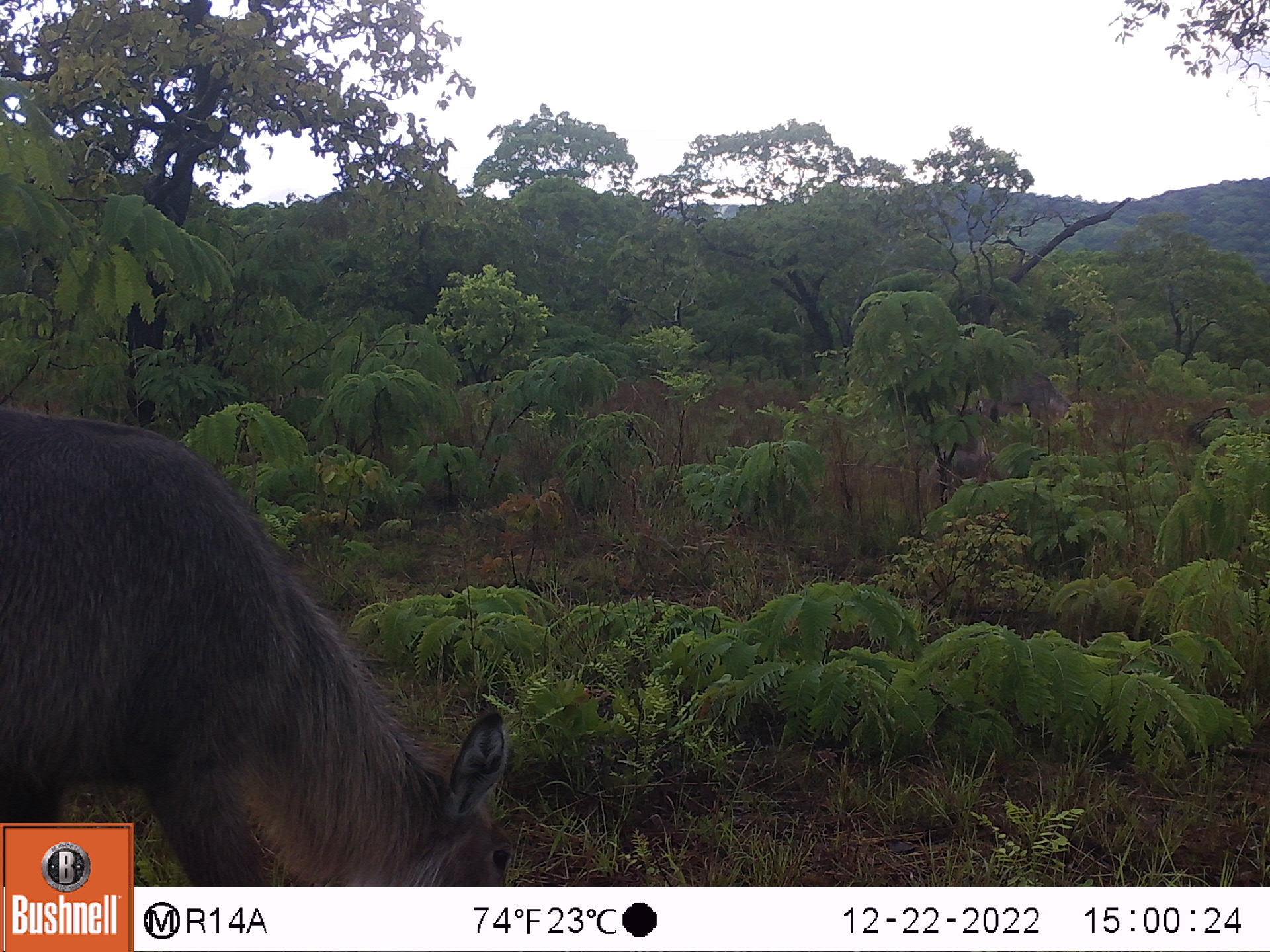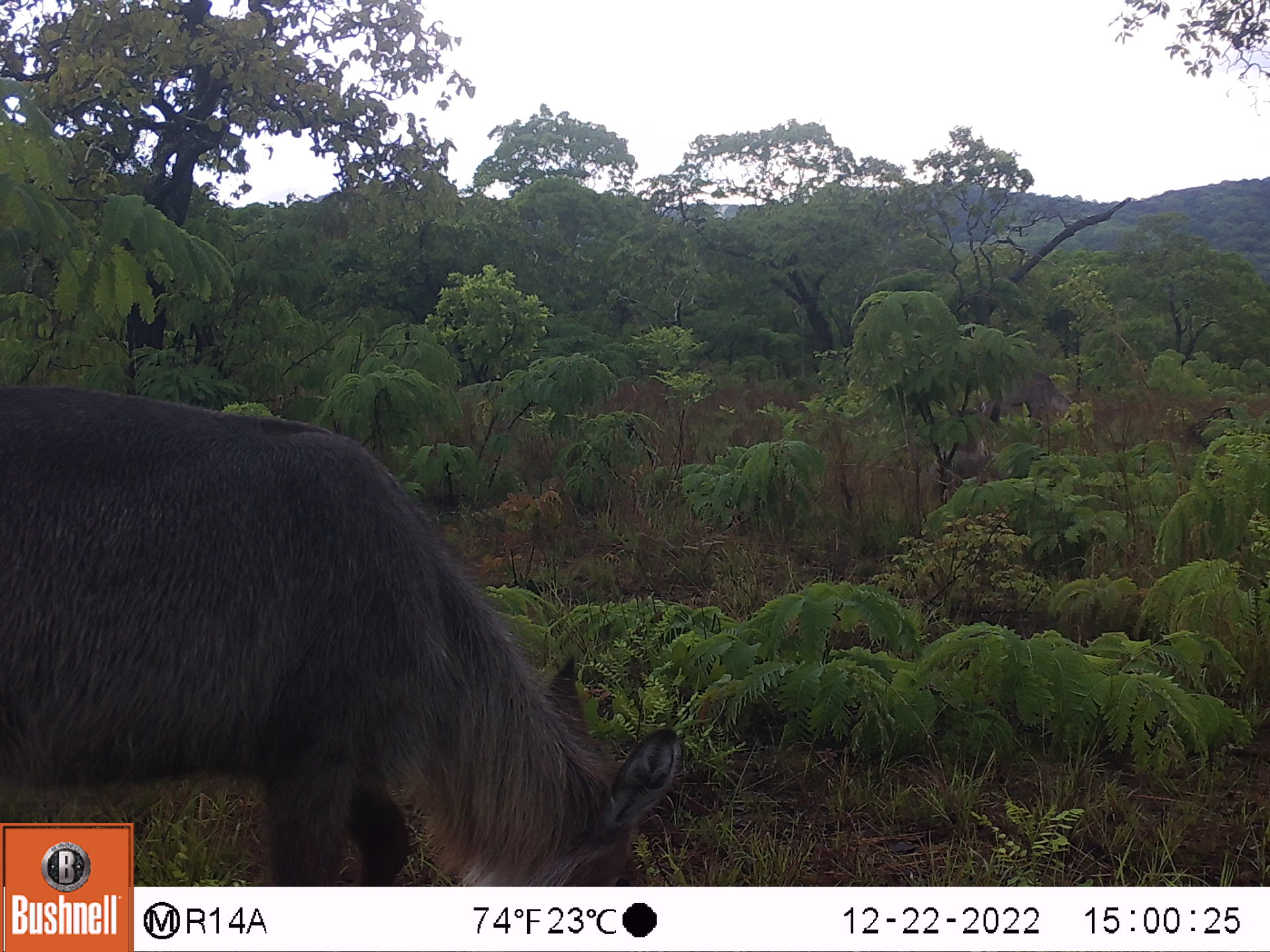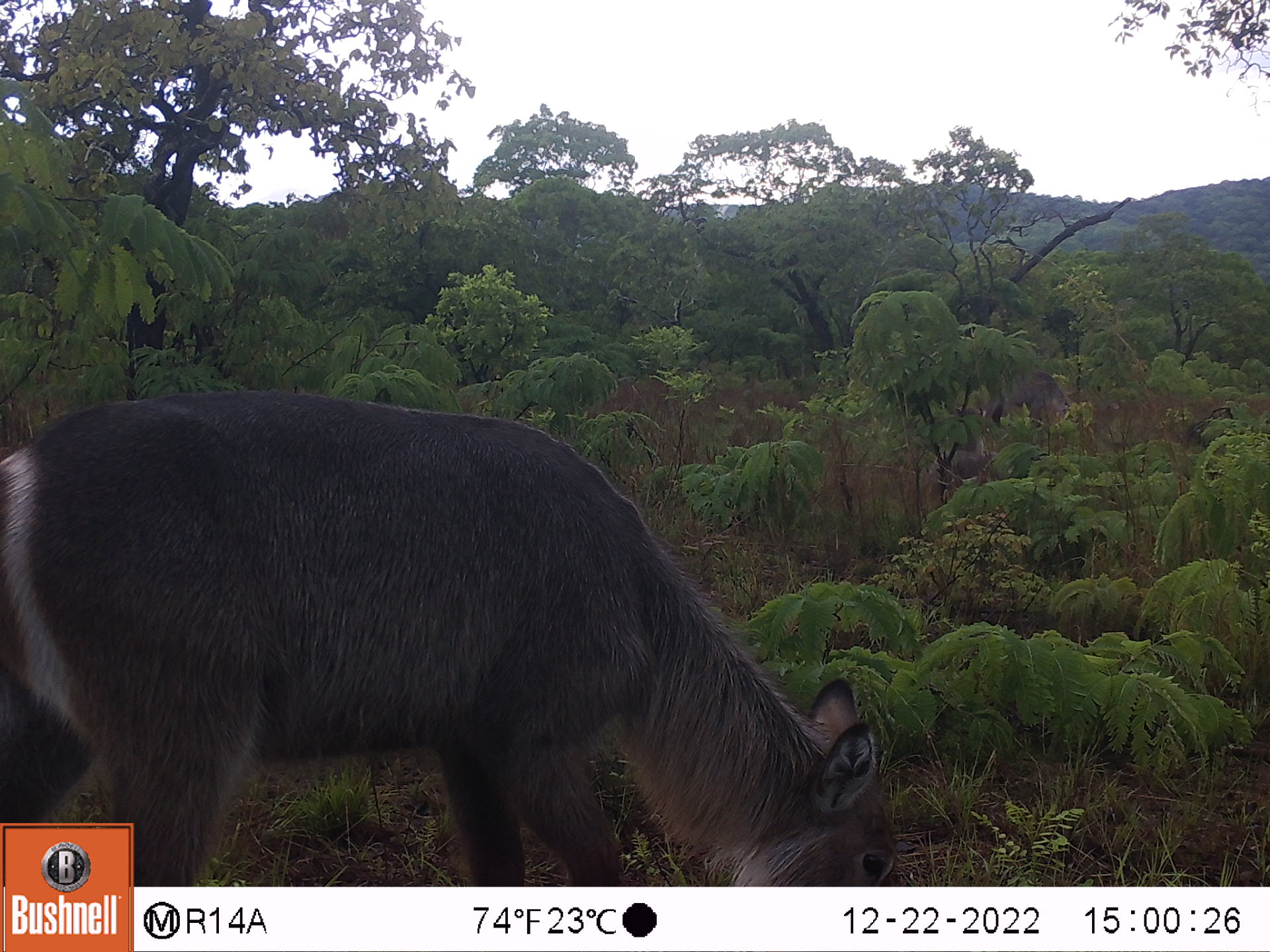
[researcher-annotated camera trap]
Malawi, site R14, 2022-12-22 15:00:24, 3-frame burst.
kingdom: Animalia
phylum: Chordata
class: Mammalia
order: Artiodactyla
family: Bovidae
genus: Kobus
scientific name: Kobus ellipsiprymnus ellipsiprymnus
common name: common waterbuck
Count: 1.